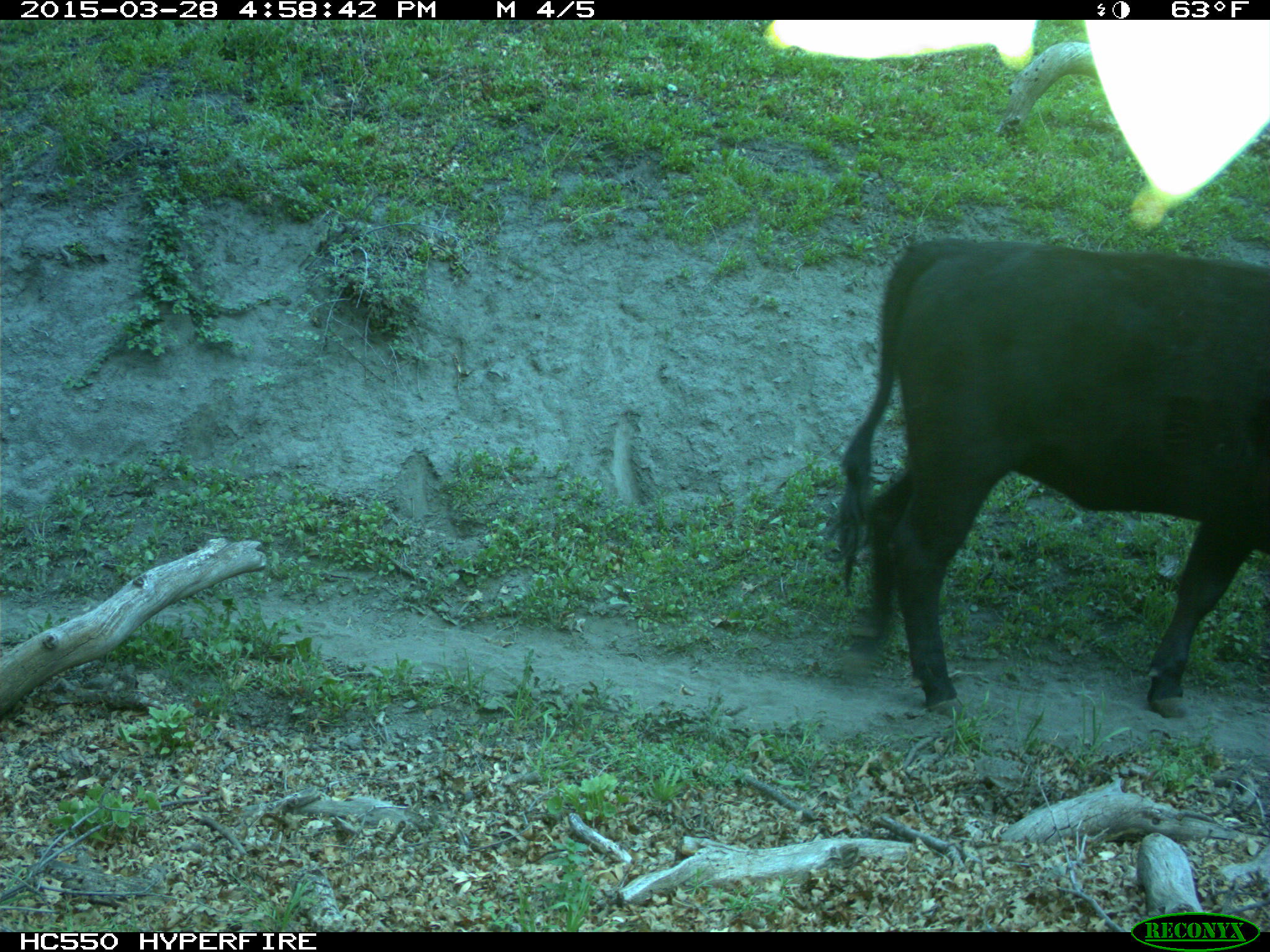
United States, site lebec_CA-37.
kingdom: Animalia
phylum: Chordata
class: Mammalia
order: Artiodactyla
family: Bovidae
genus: Bos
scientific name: Bos taurus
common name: domestic cow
Bos taurus (domestic cow).